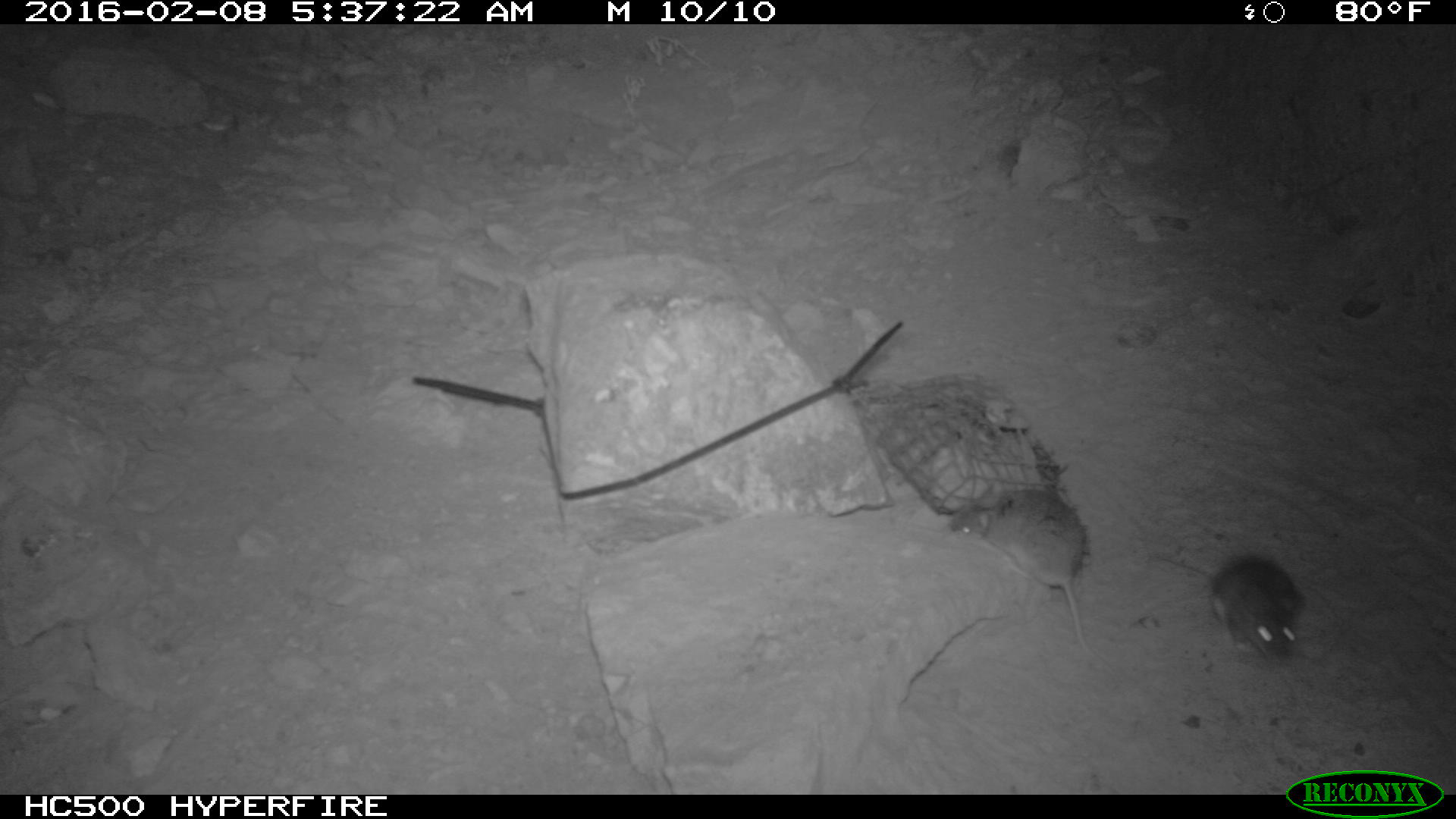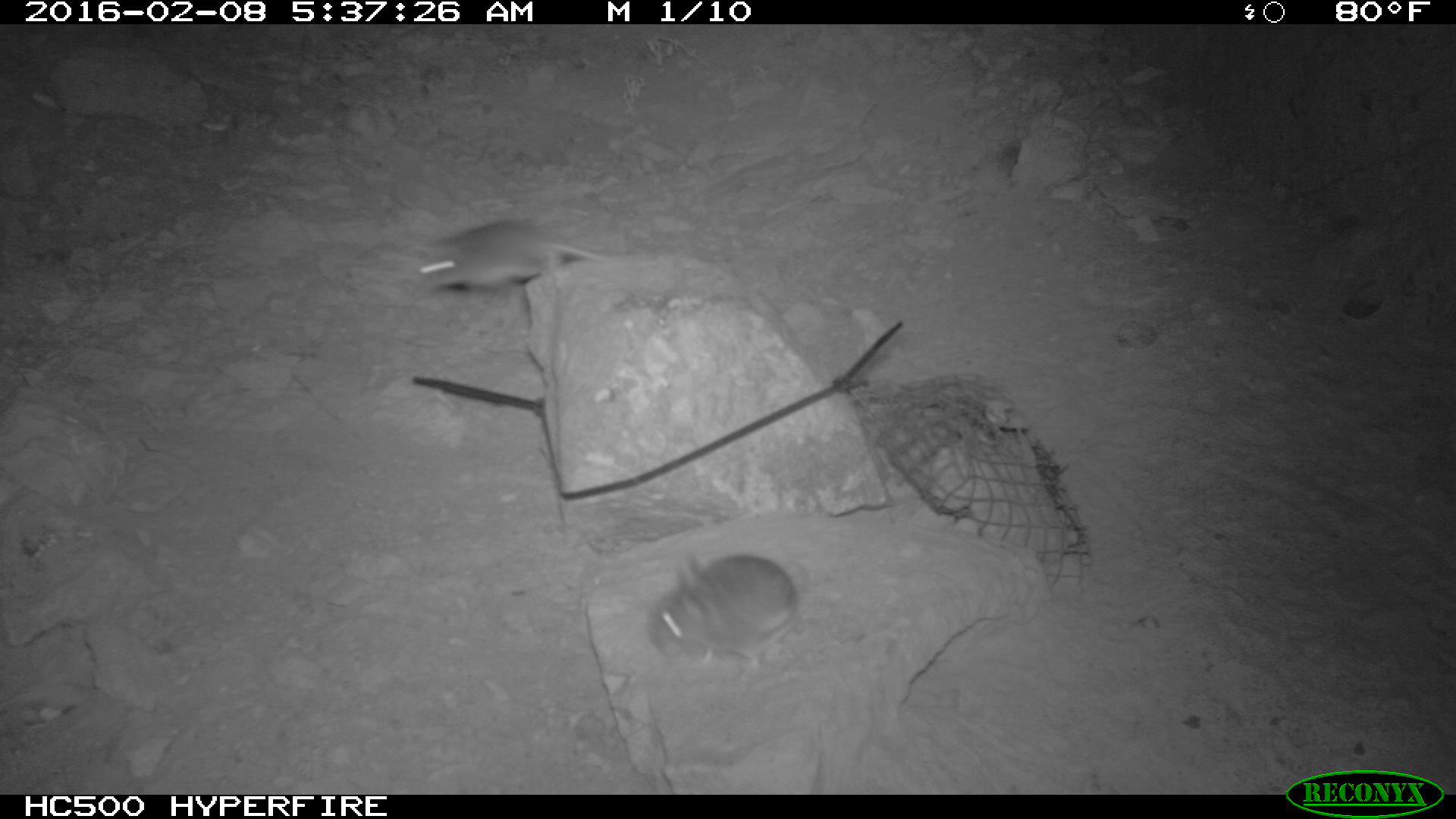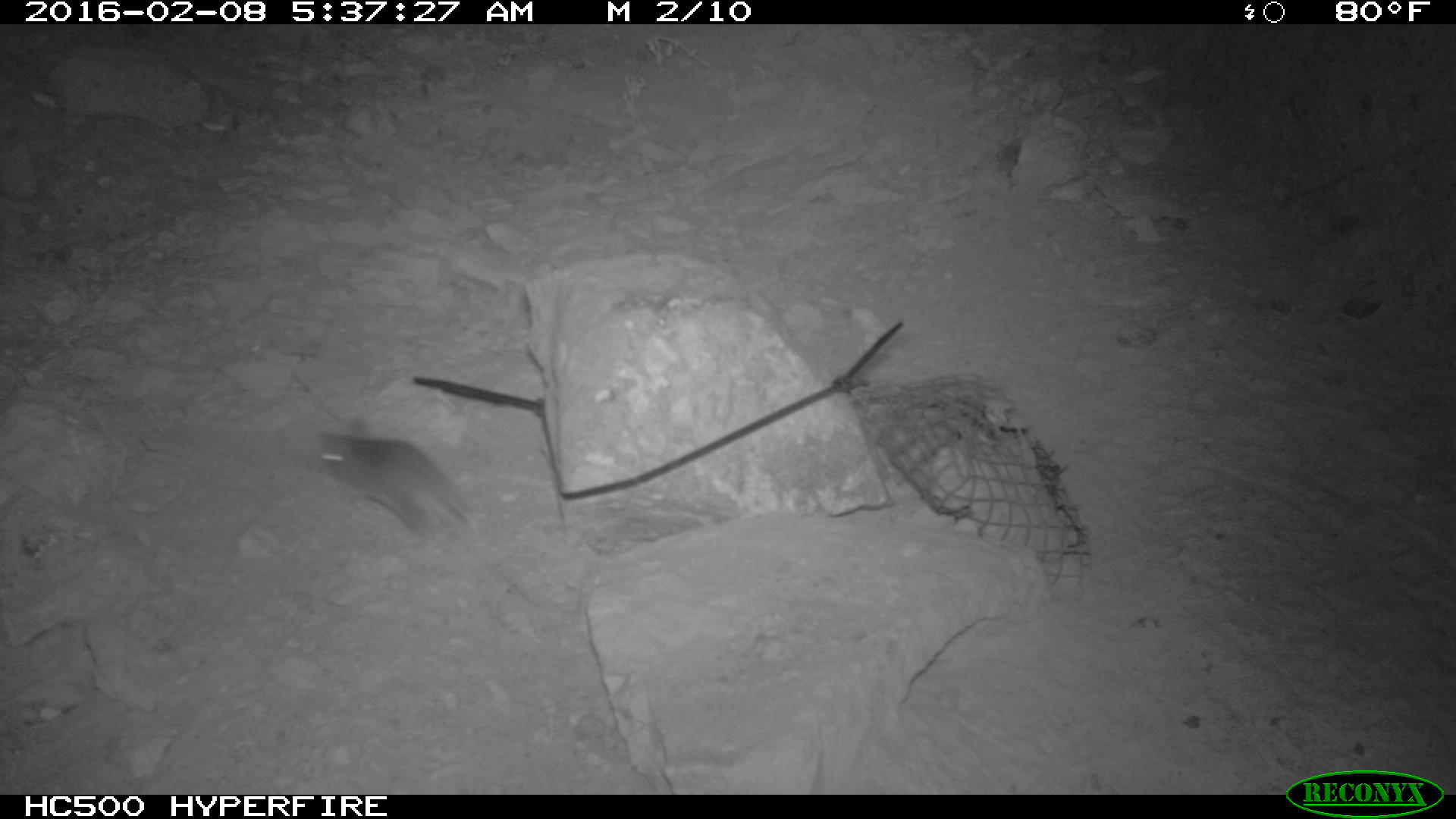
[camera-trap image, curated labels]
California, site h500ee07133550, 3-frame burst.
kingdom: Animalia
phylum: Chordata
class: Mammalia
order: Rodentia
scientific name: Rodentia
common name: rodent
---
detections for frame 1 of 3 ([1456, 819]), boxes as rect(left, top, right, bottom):
rodent: rect(946, 482, 1125, 689); rect(1157, 557, 1304, 664)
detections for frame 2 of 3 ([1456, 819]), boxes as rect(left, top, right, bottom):
rodent: rect(648, 548, 794, 676); rect(410, 212, 629, 294)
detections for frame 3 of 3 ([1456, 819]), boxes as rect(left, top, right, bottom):
rodent: rect(310, 428, 483, 544)